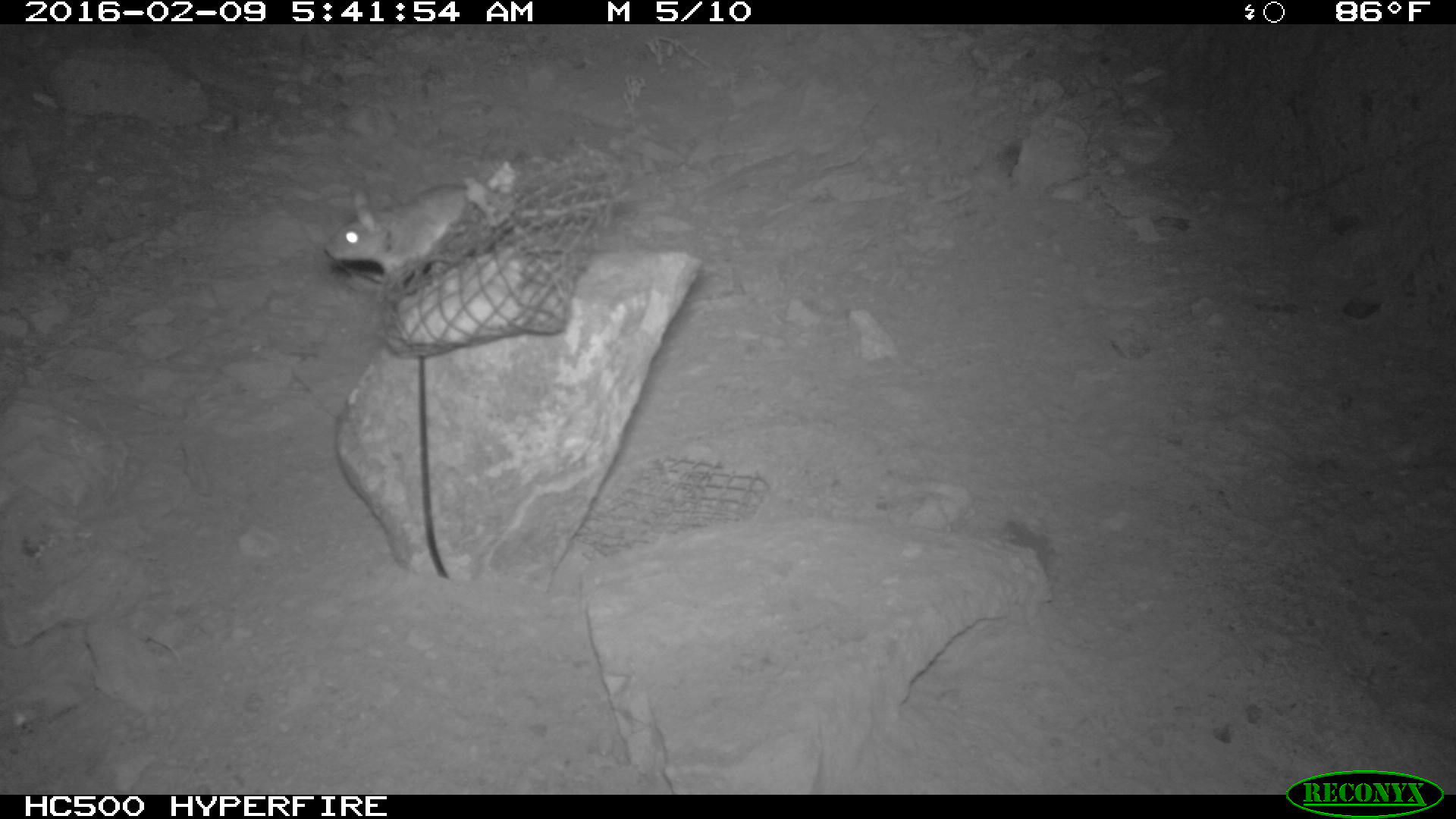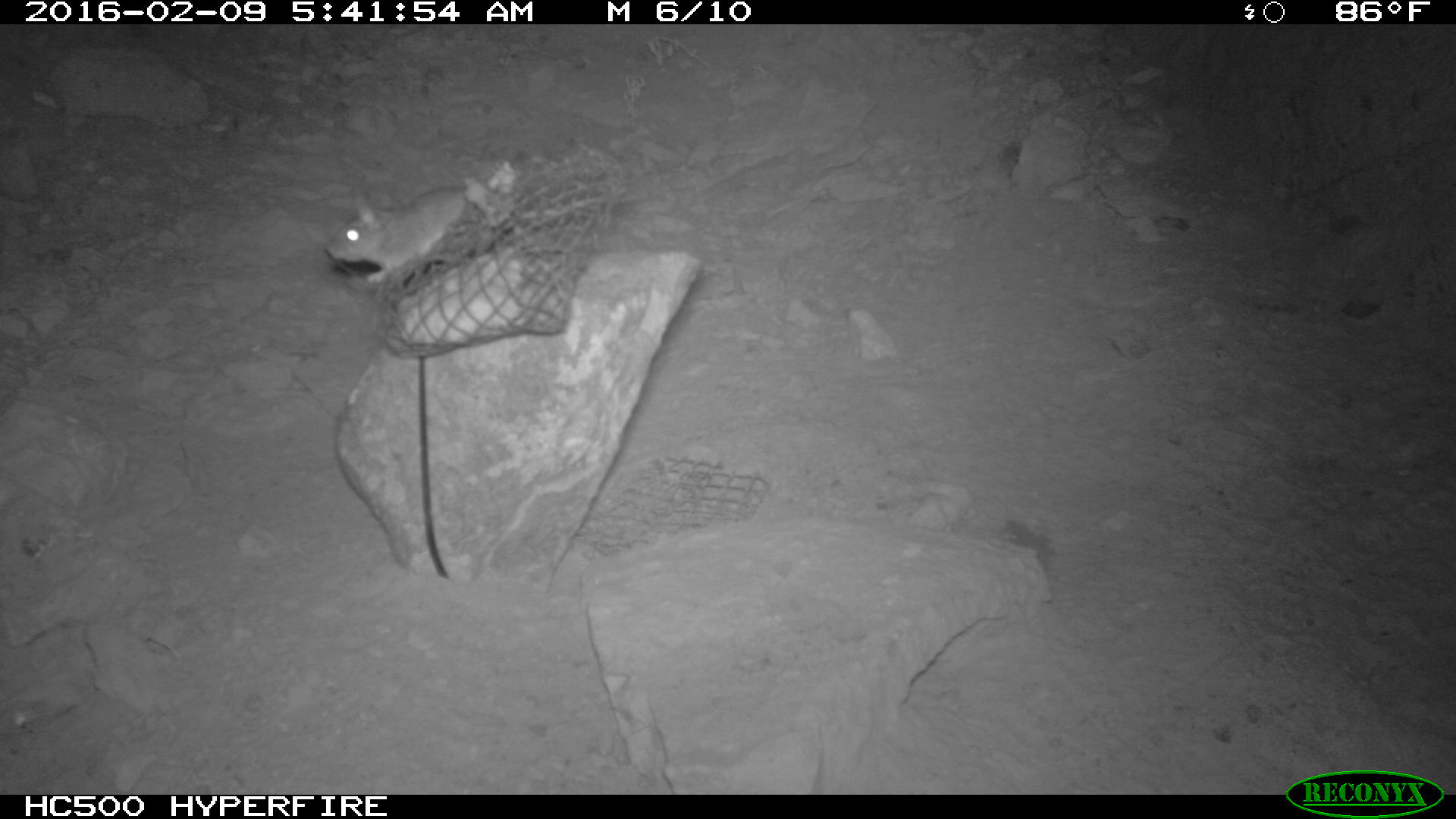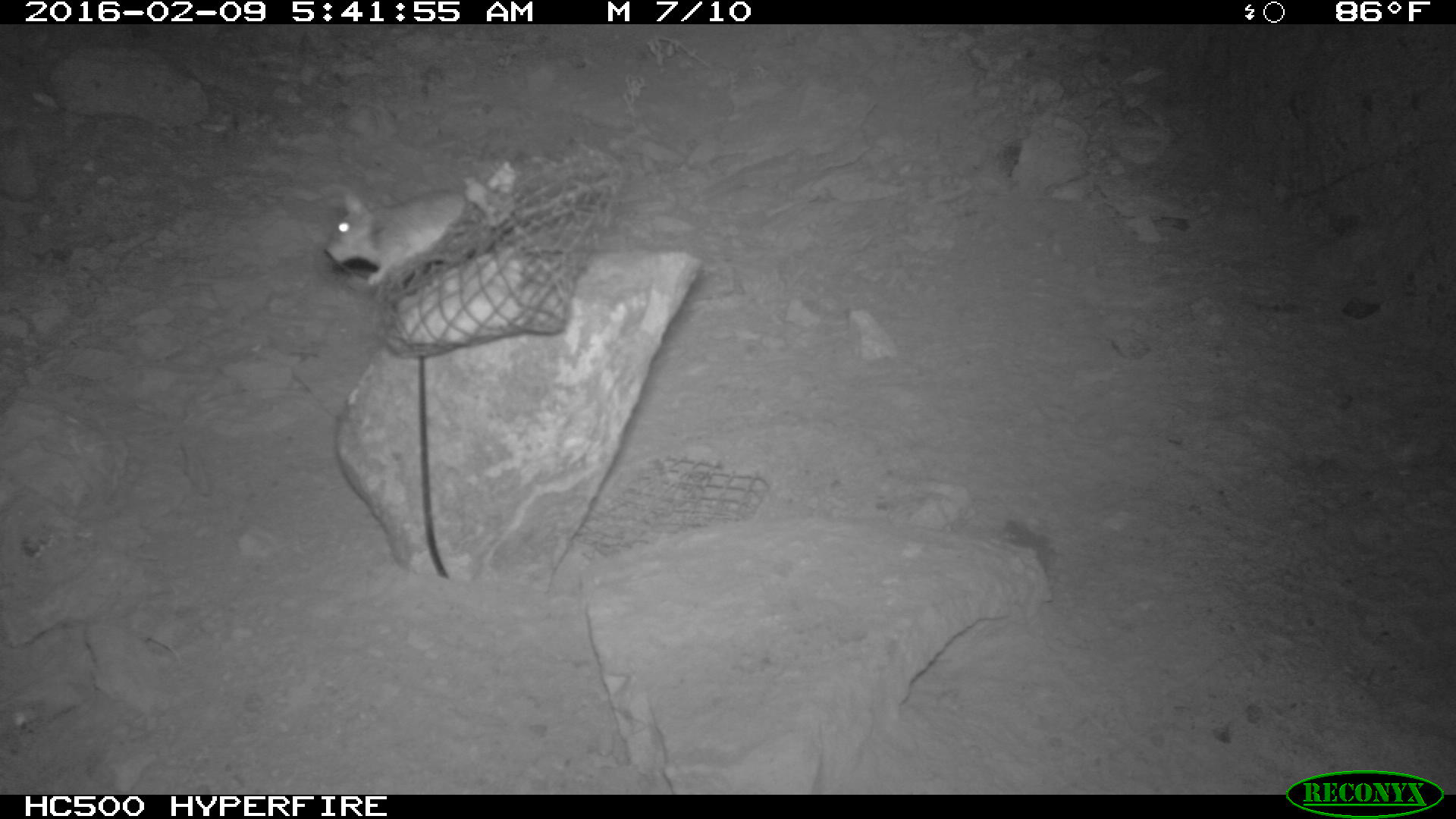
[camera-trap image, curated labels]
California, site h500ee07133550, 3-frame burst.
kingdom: Animalia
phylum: Chordata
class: Mammalia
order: Rodentia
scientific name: Rodentia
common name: rodent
Rodent (Rodentia).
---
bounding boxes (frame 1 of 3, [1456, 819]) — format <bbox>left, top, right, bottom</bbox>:
rodent: <bbox>315, 191, 486, 274</bbox>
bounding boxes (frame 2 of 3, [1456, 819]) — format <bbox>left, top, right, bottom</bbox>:
rodent: <bbox>325, 171, 507, 284</bbox>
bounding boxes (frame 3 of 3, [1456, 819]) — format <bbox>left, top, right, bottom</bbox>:
rodent: <bbox>326, 184, 466, 288</bbox>